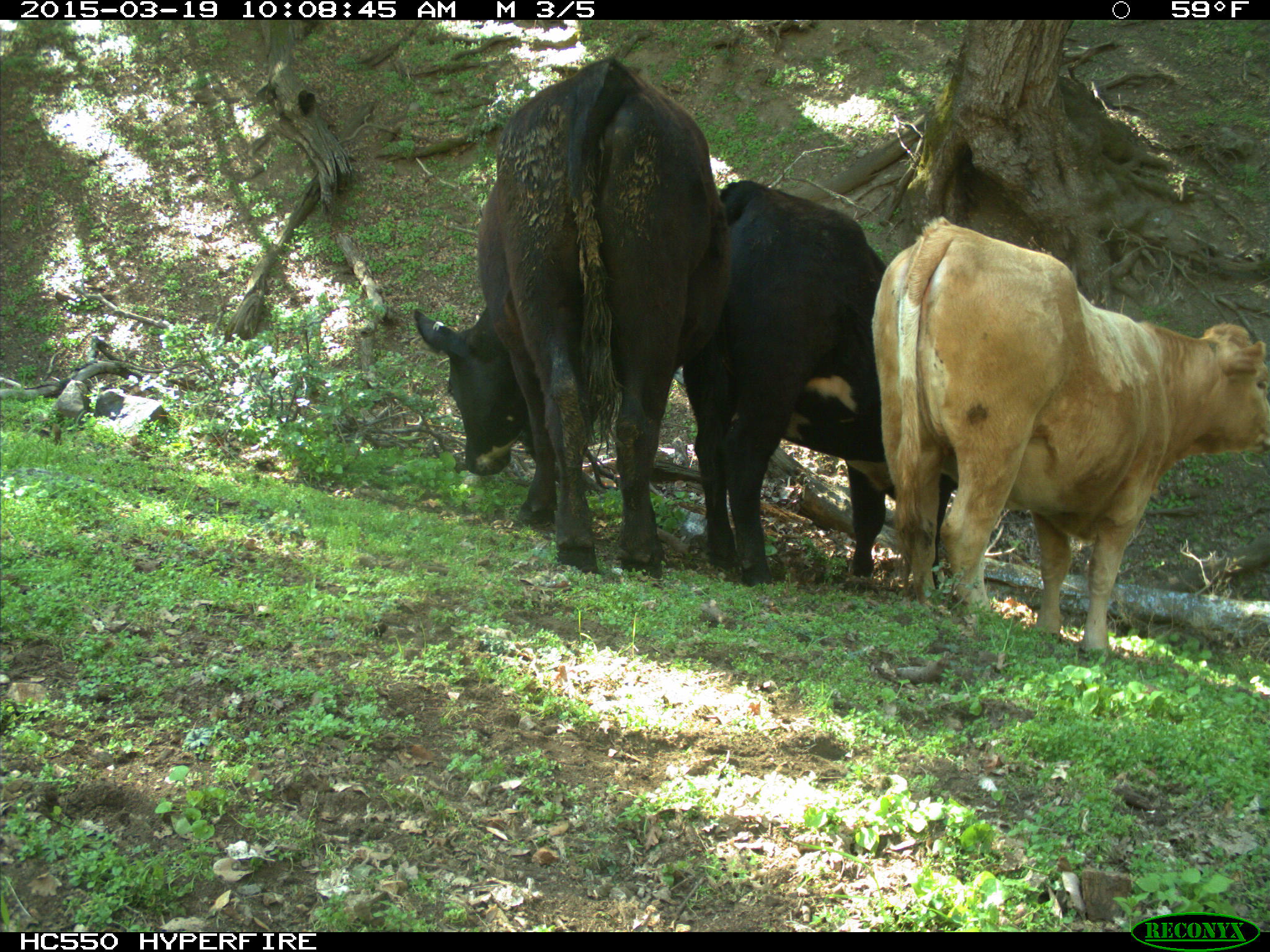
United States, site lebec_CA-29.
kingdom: Animalia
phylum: Chordata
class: Mammalia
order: Artiodactyla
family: Bovidae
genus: Bos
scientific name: Bos taurus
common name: domestic cow